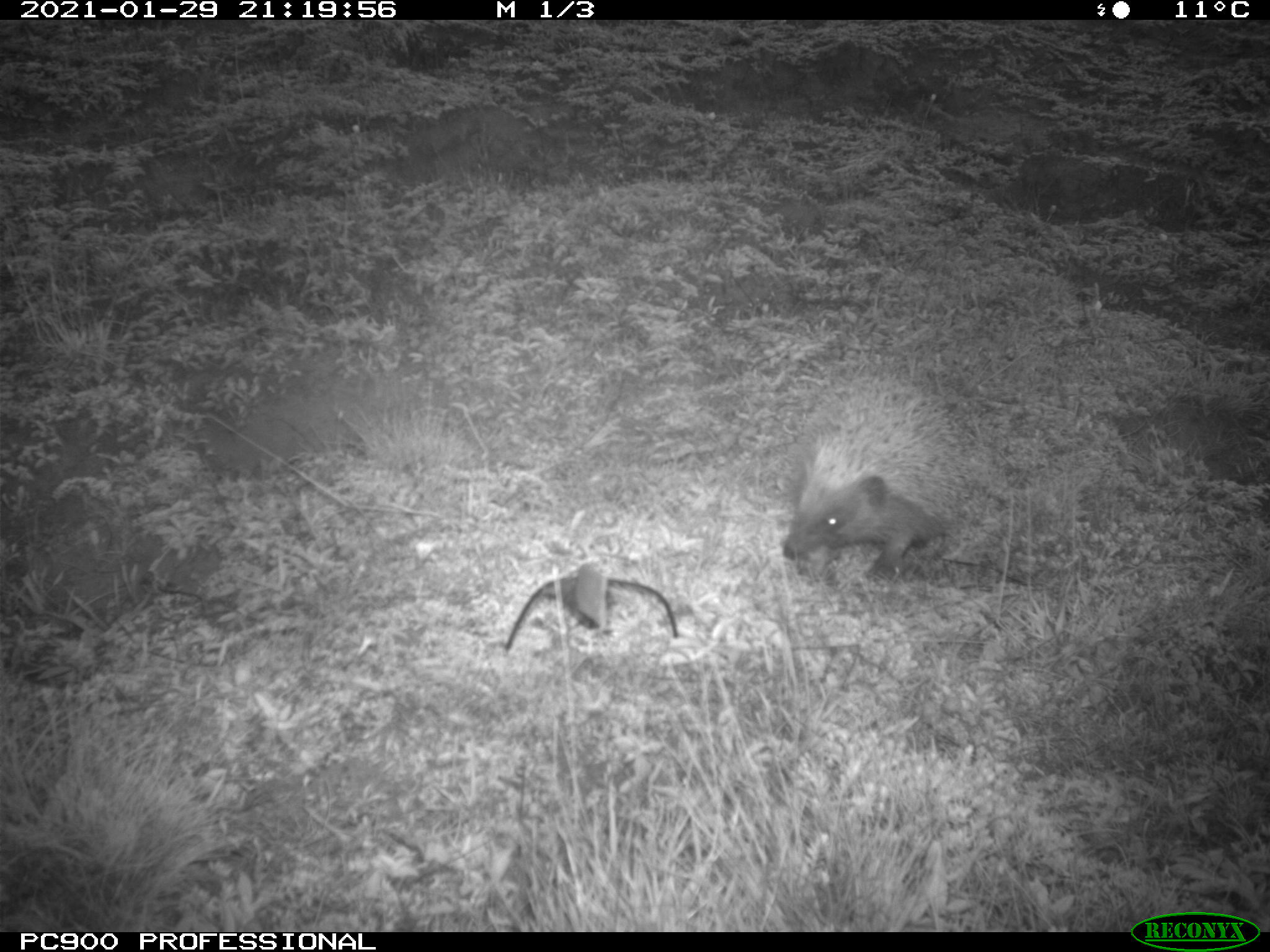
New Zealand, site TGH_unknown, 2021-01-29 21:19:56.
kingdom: Animalia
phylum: Chordata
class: Mammalia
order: Eulipotyphla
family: Erinaceidae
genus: Erinaceus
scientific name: Erinaceus europaeus europaeus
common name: european hedgehog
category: hedgehog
Hedgehog (european hedgehog) (Erinaceus europaeus europaeus).